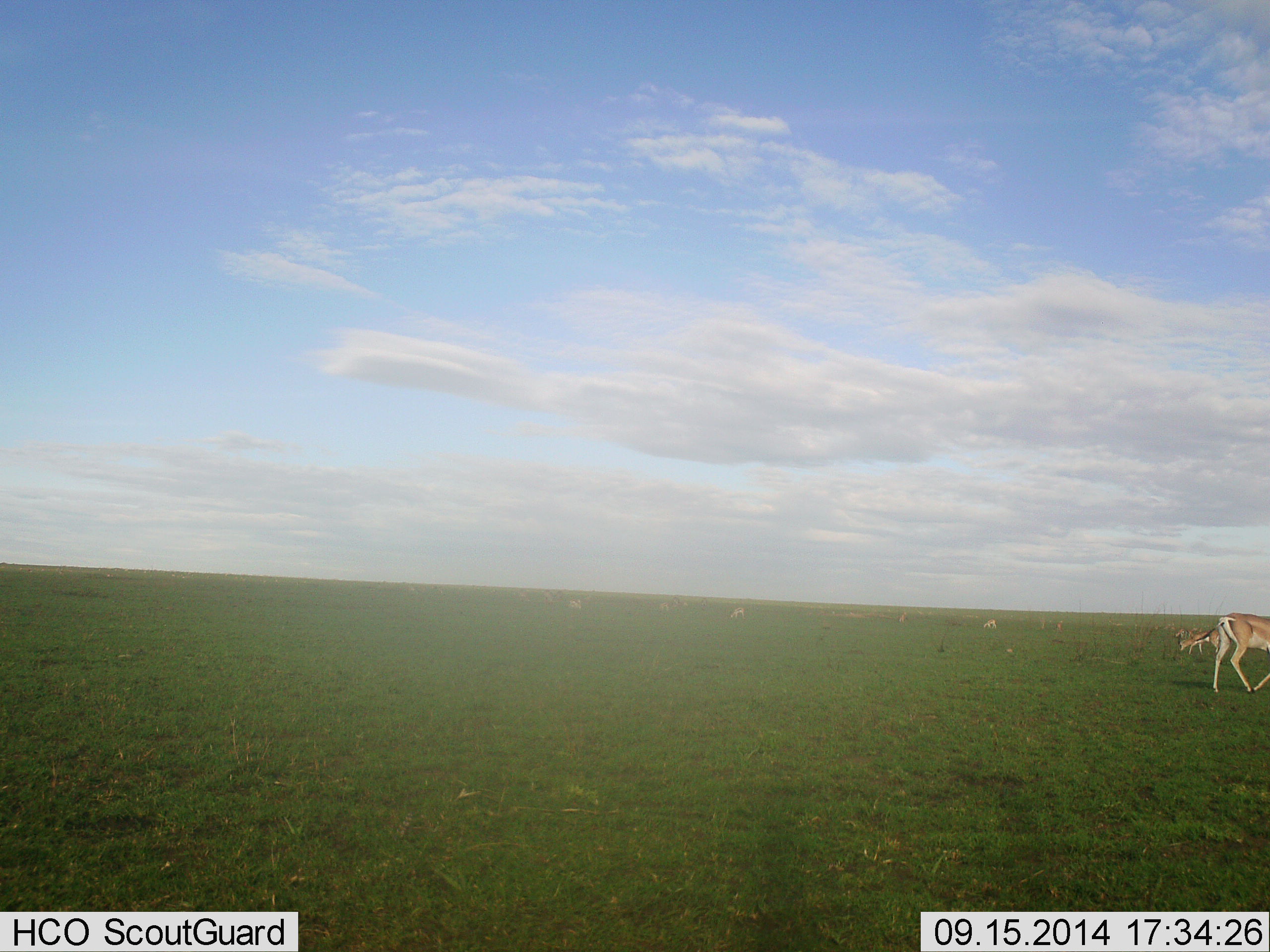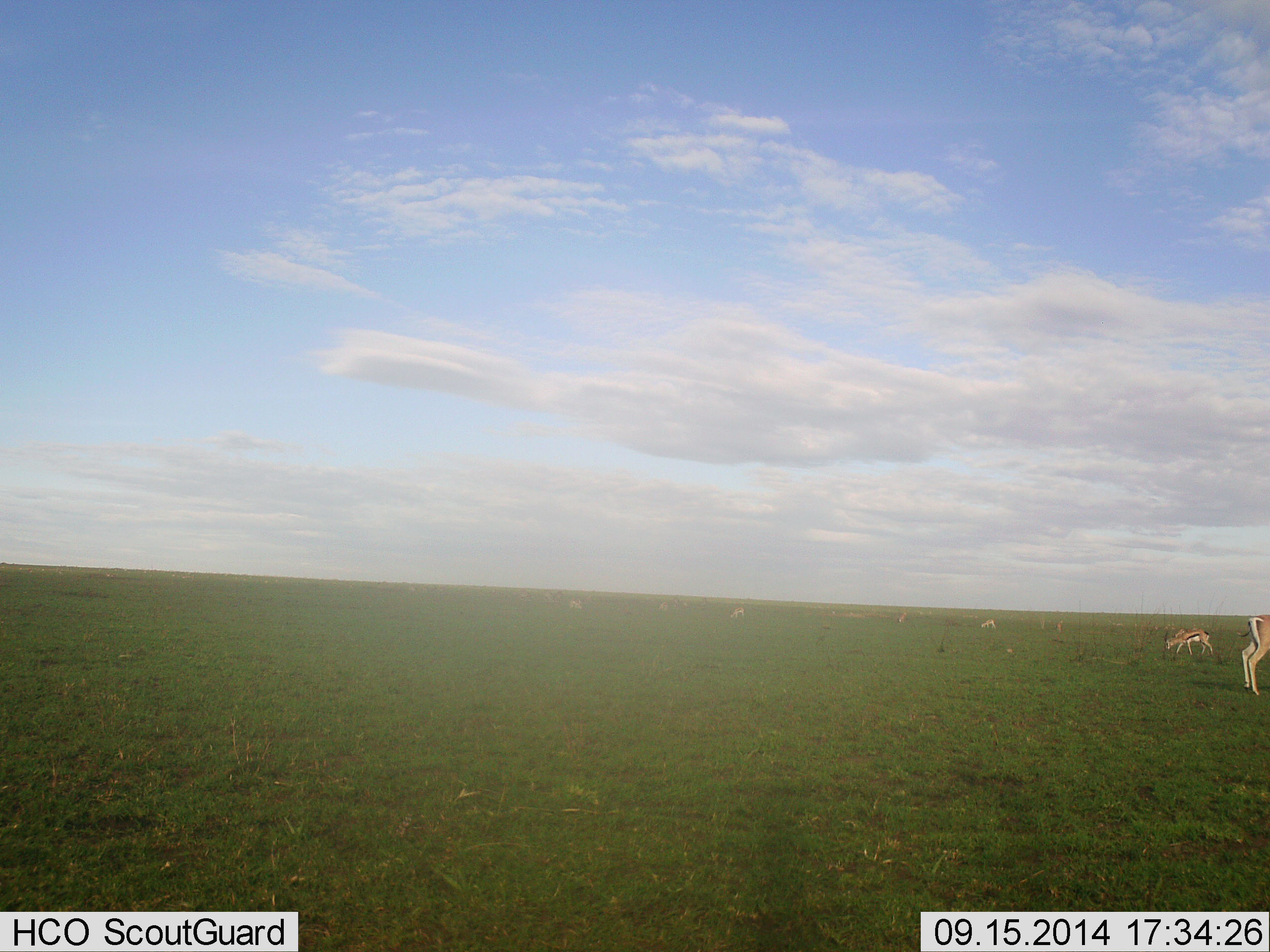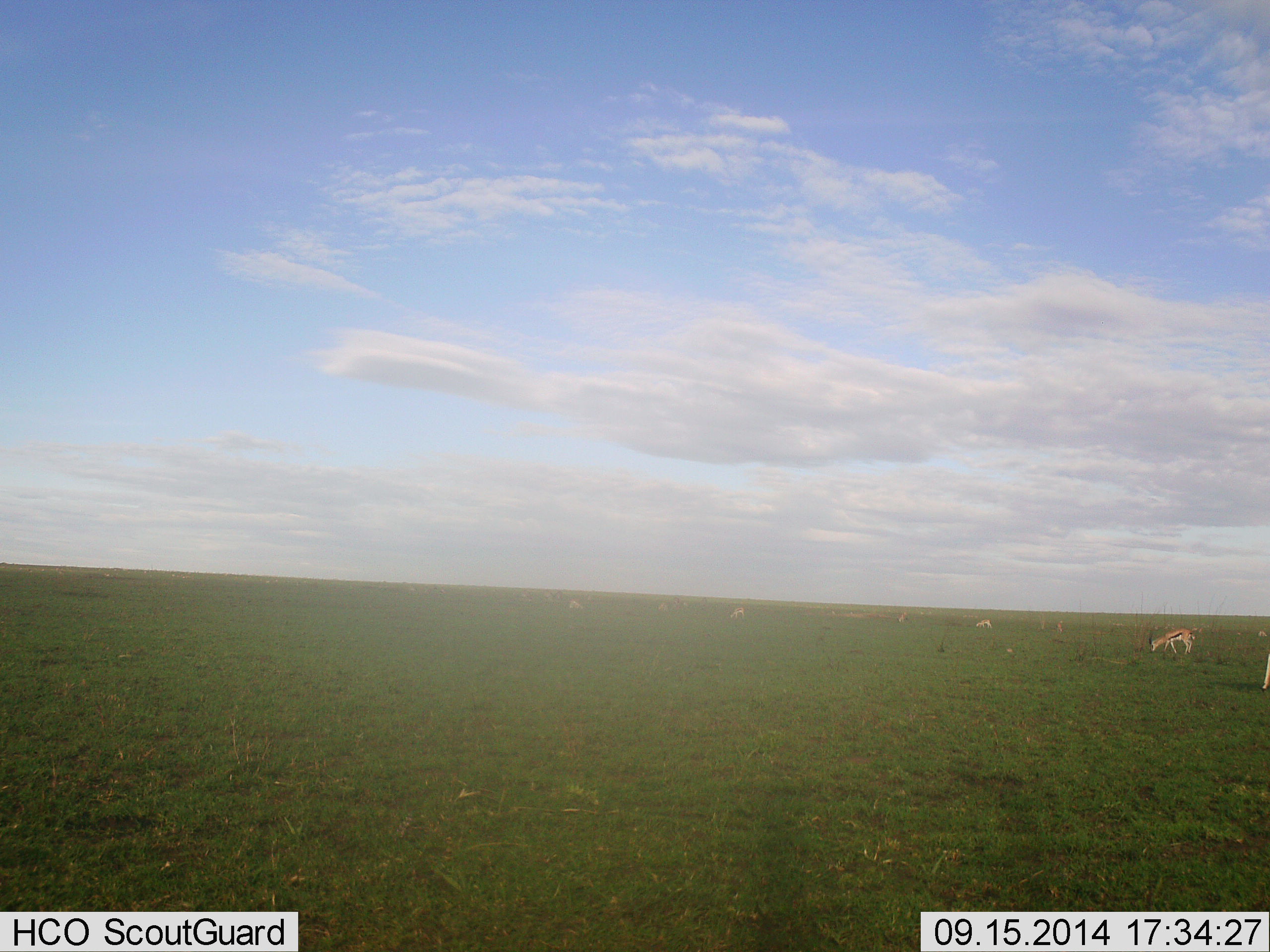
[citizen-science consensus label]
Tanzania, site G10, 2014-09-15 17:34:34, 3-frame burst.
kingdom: Animalia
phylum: Chordata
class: Mammalia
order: Artiodactyla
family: Bovidae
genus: Eudorcas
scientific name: Eudorcas thomsonii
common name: thomson's gazelle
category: gazellethomsons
Gazellethomsons (thomson's gazelle) (Eudorcas thomsonii), count 5. Behavior (volunteer vote fractions): standing 31%, resting 0%, moving 62%, interacting 0%. Young present (vote fraction): 8%. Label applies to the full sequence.